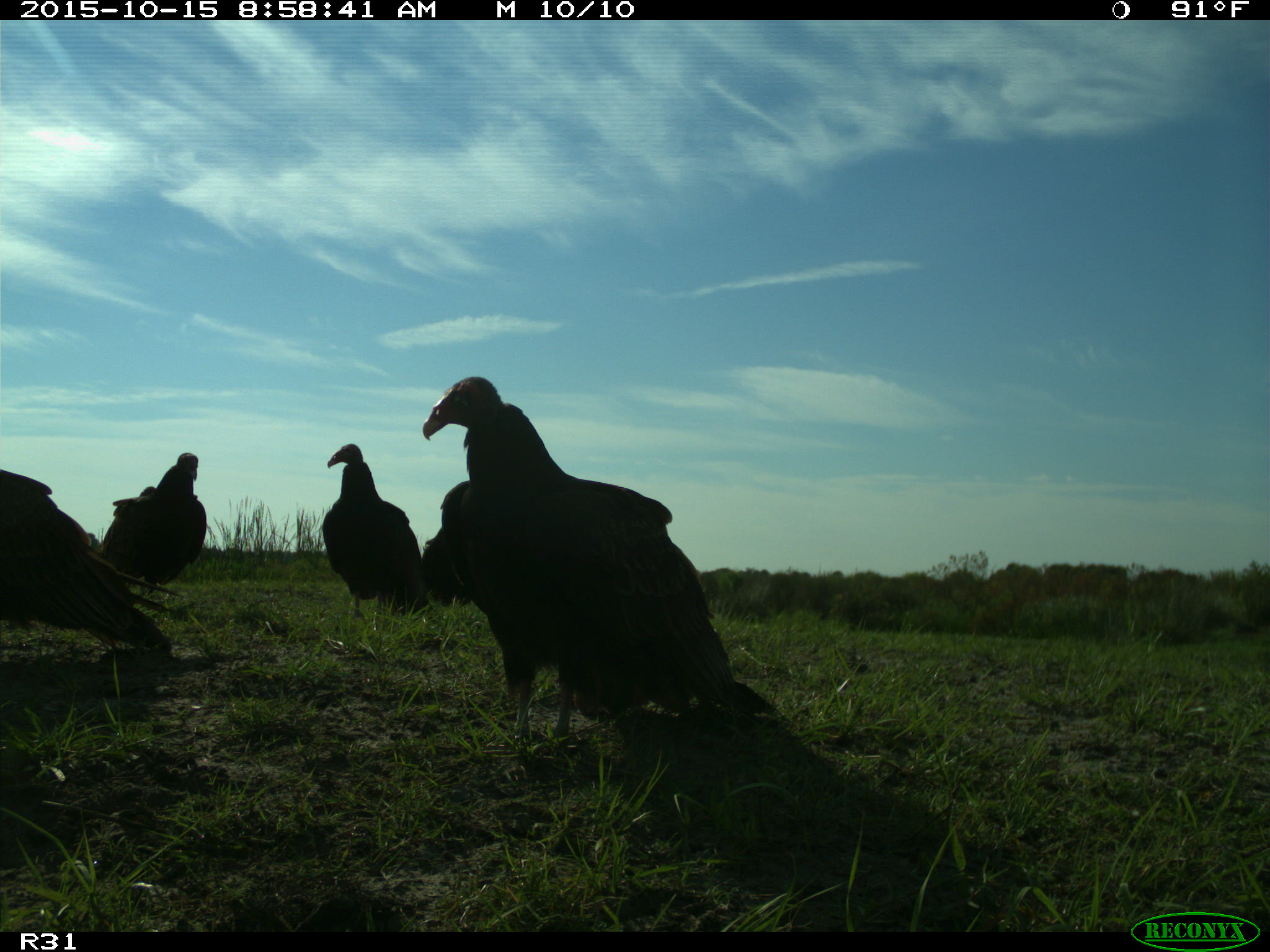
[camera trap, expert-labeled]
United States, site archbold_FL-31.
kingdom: Animalia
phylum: Chordata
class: Aves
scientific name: Aves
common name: birds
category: unidentified bird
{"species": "unidentified bird (birds) (Aves)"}